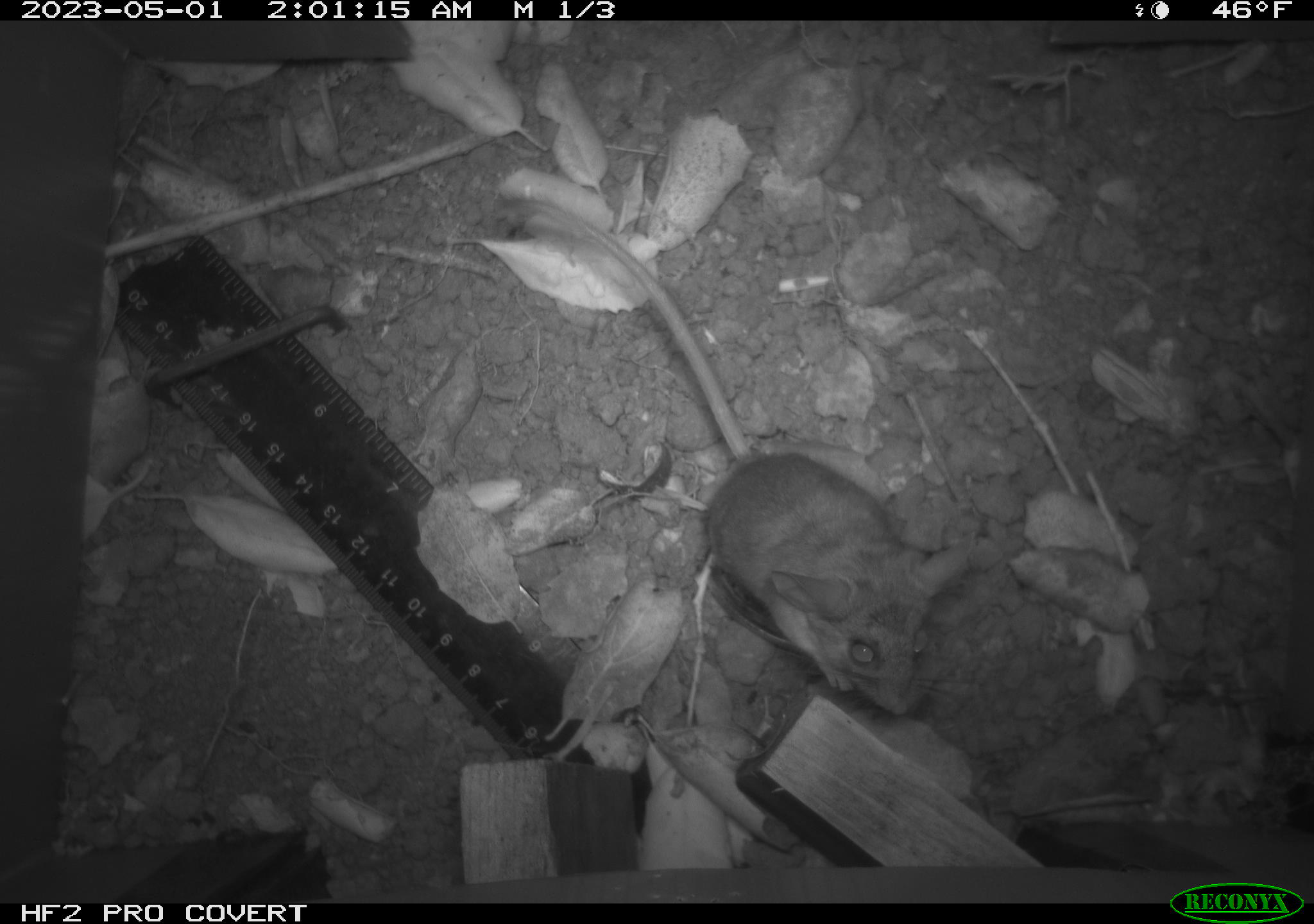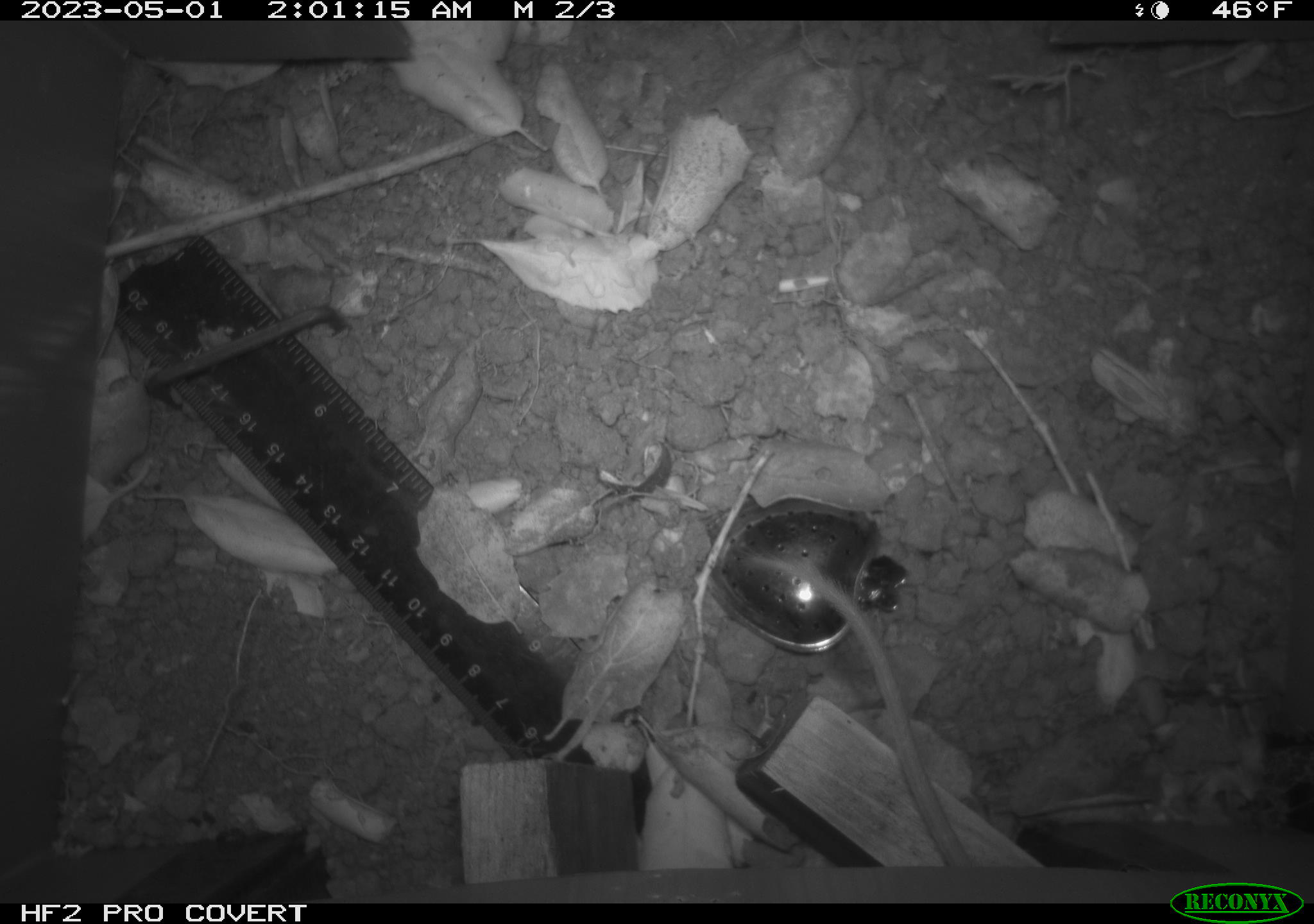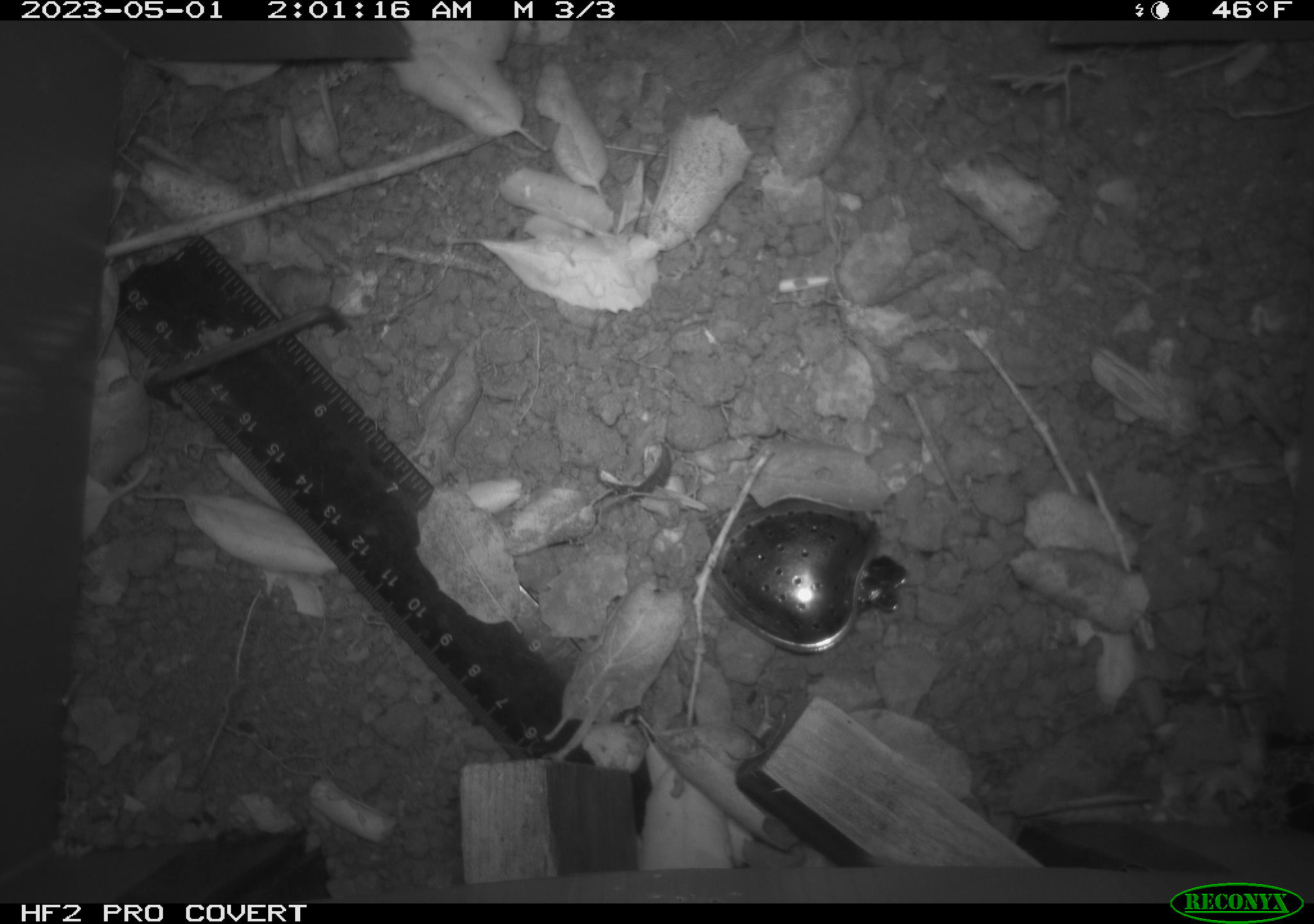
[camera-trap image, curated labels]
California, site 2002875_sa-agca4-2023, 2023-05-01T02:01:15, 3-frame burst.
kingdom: Animalia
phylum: Chordata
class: Mammalia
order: Rodentia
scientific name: Rodentia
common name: mouse species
Mouse species (Rodentia).